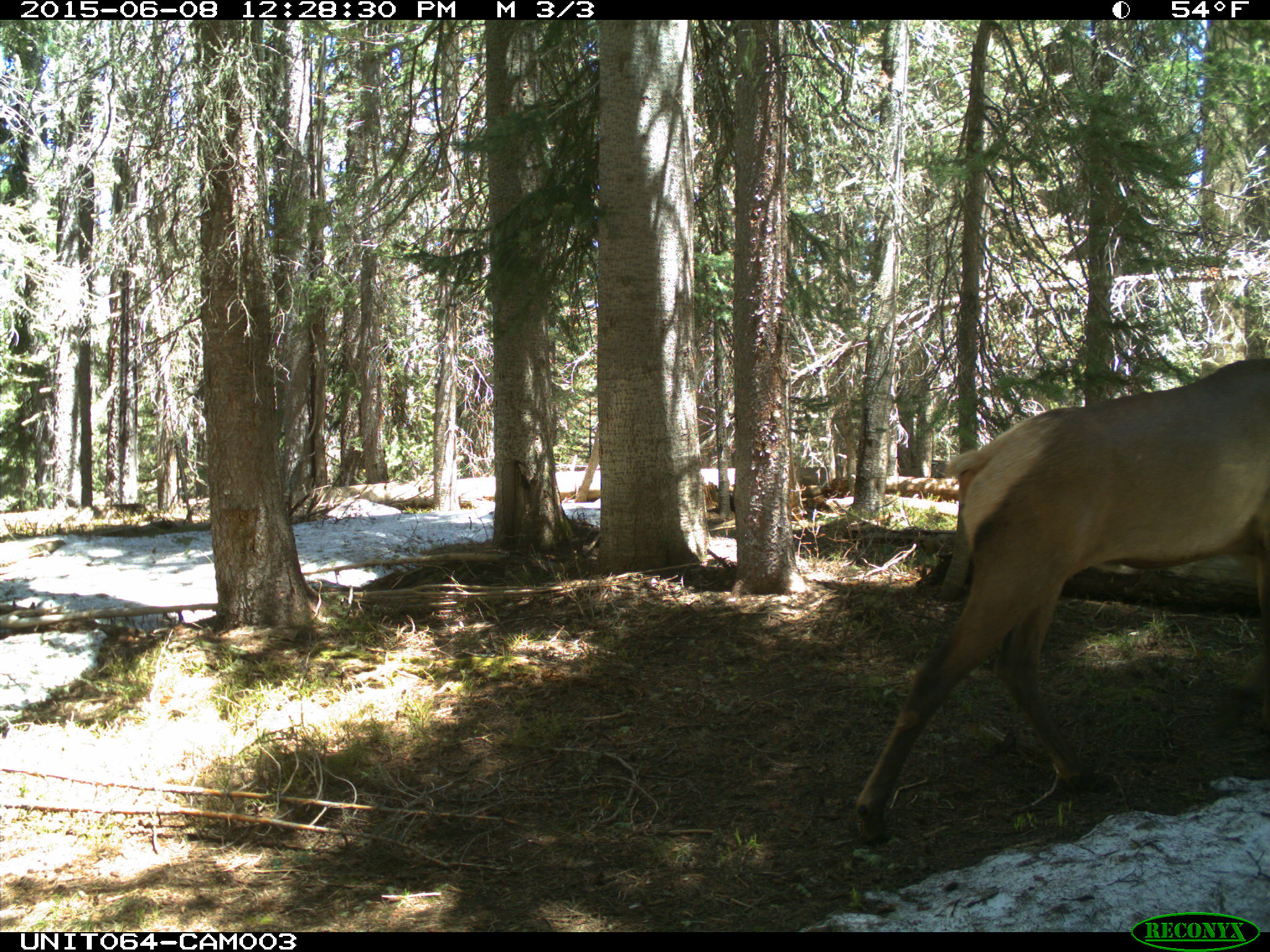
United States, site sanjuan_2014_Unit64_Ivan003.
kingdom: Animalia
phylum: Chordata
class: Mammalia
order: Artiodactyla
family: Cervidae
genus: Cervus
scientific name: Cervus elaphus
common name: red deer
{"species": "Cervus elaphus (red deer)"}